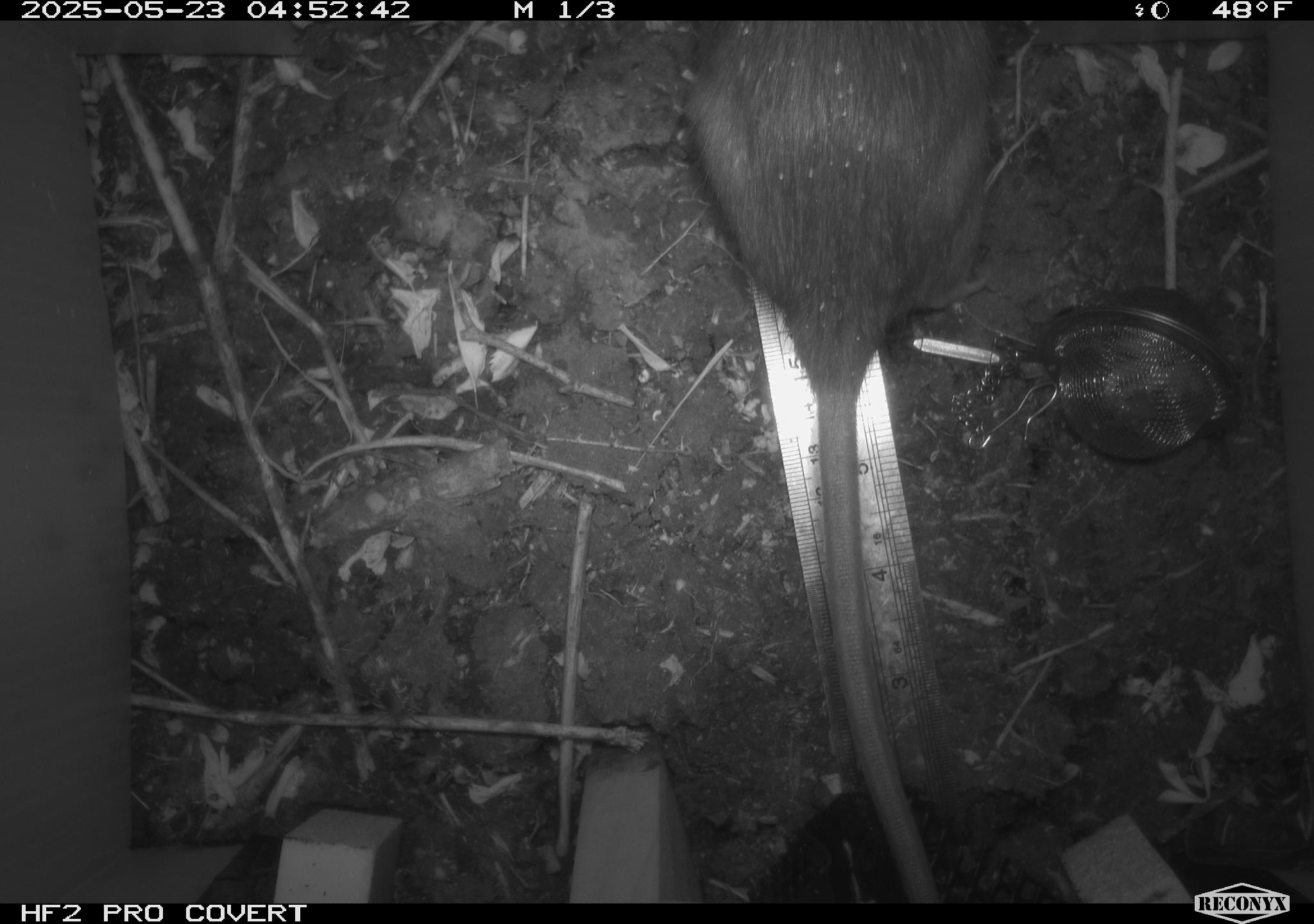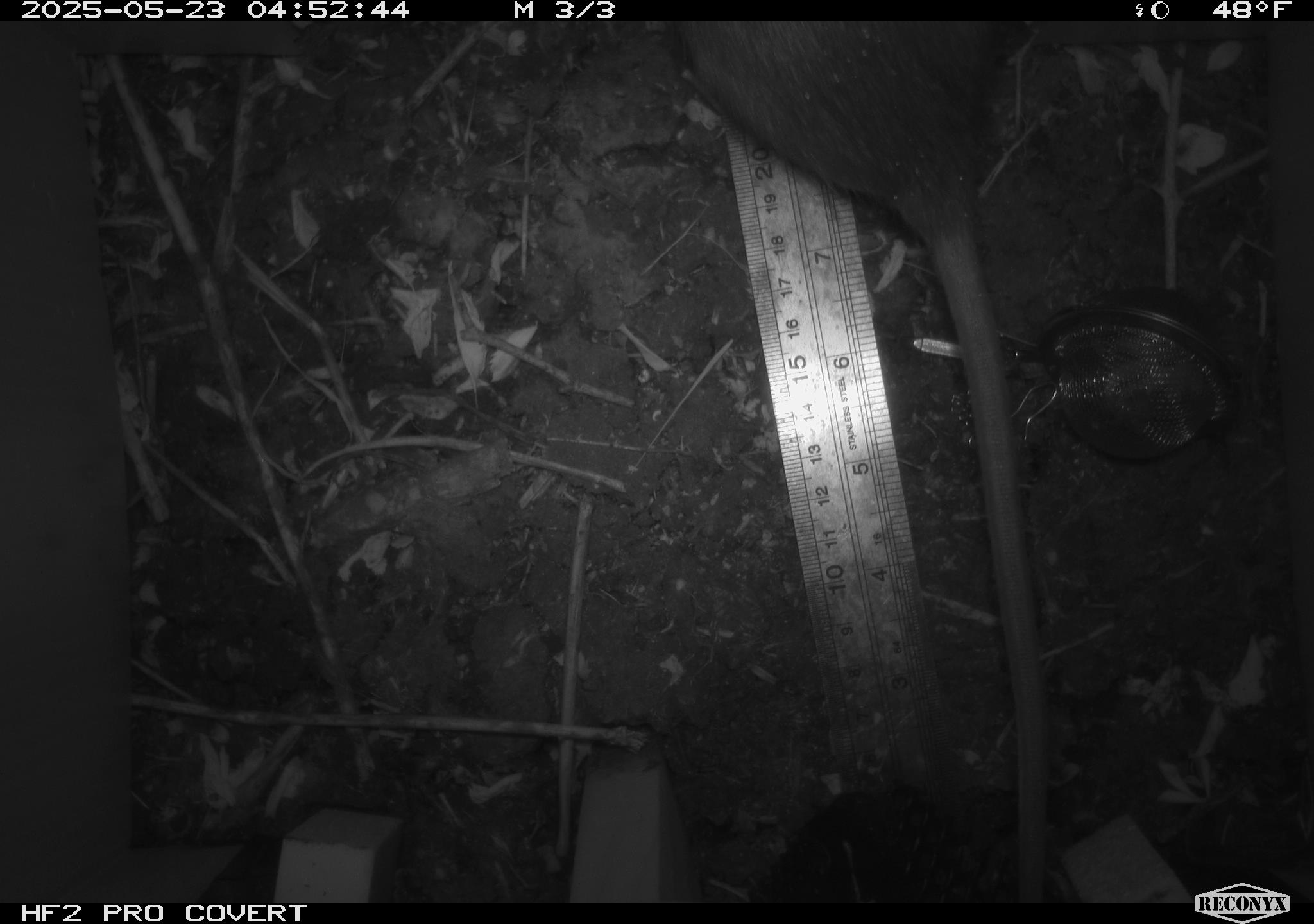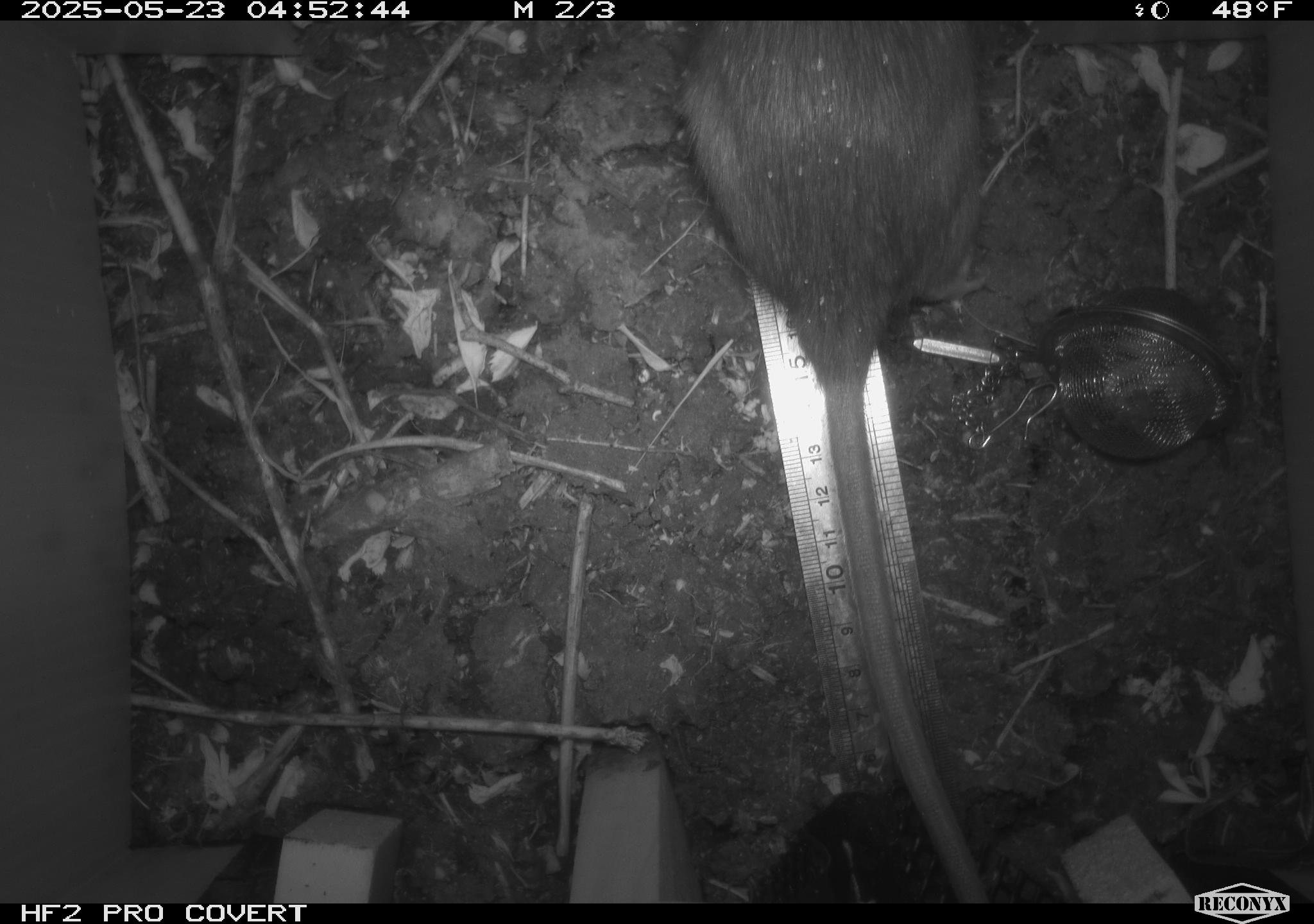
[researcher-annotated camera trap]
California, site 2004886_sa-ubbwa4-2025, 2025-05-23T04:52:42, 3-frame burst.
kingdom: Animalia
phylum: Chordata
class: Mammalia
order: Rodentia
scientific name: Rodentia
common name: rodent